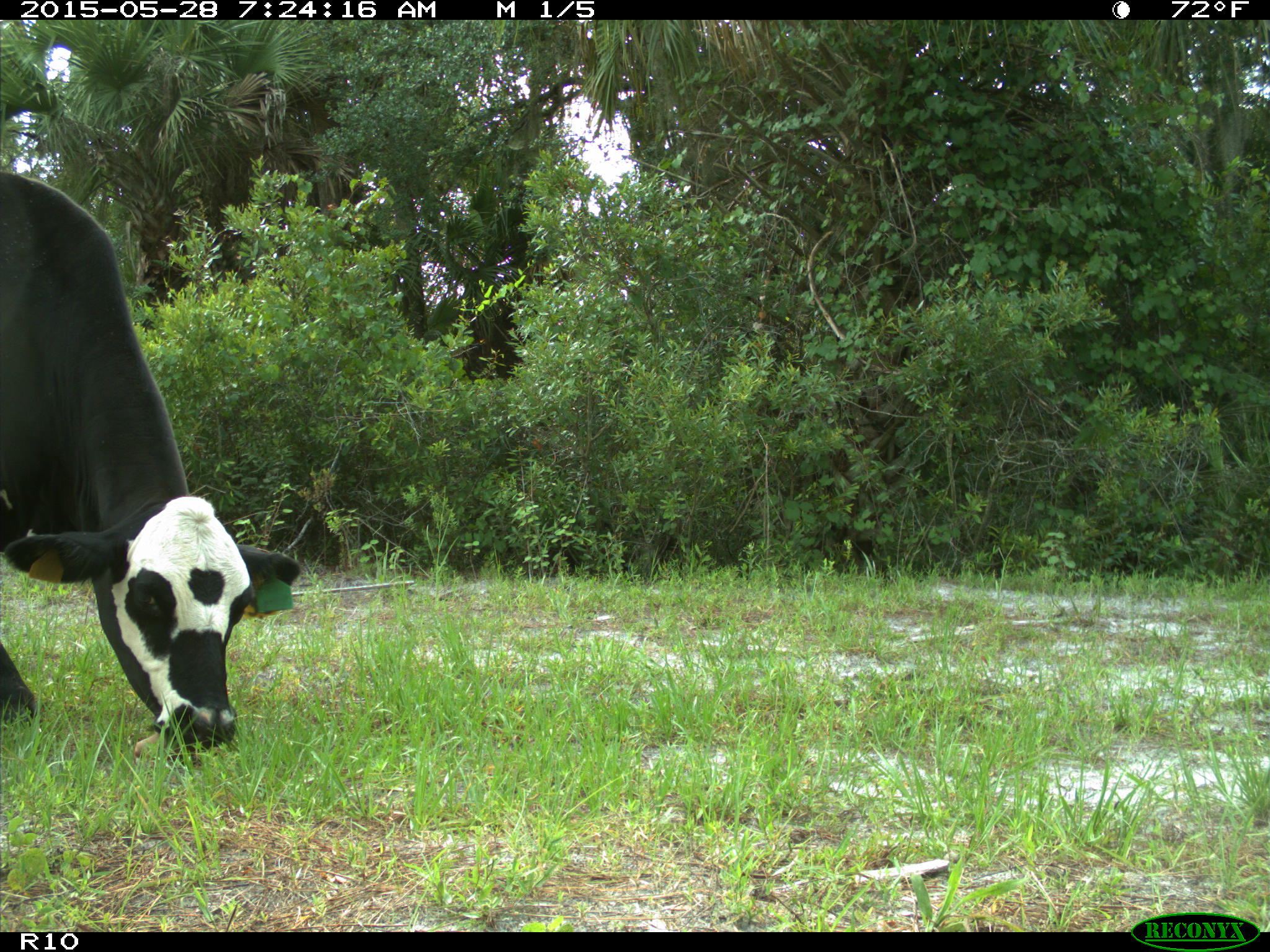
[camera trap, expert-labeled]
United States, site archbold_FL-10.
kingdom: Animalia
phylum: Chordata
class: Mammalia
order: Artiodactyla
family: Bovidae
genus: Bos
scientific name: Bos taurus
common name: domestic cow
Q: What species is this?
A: Bos taurus (domestic cow).